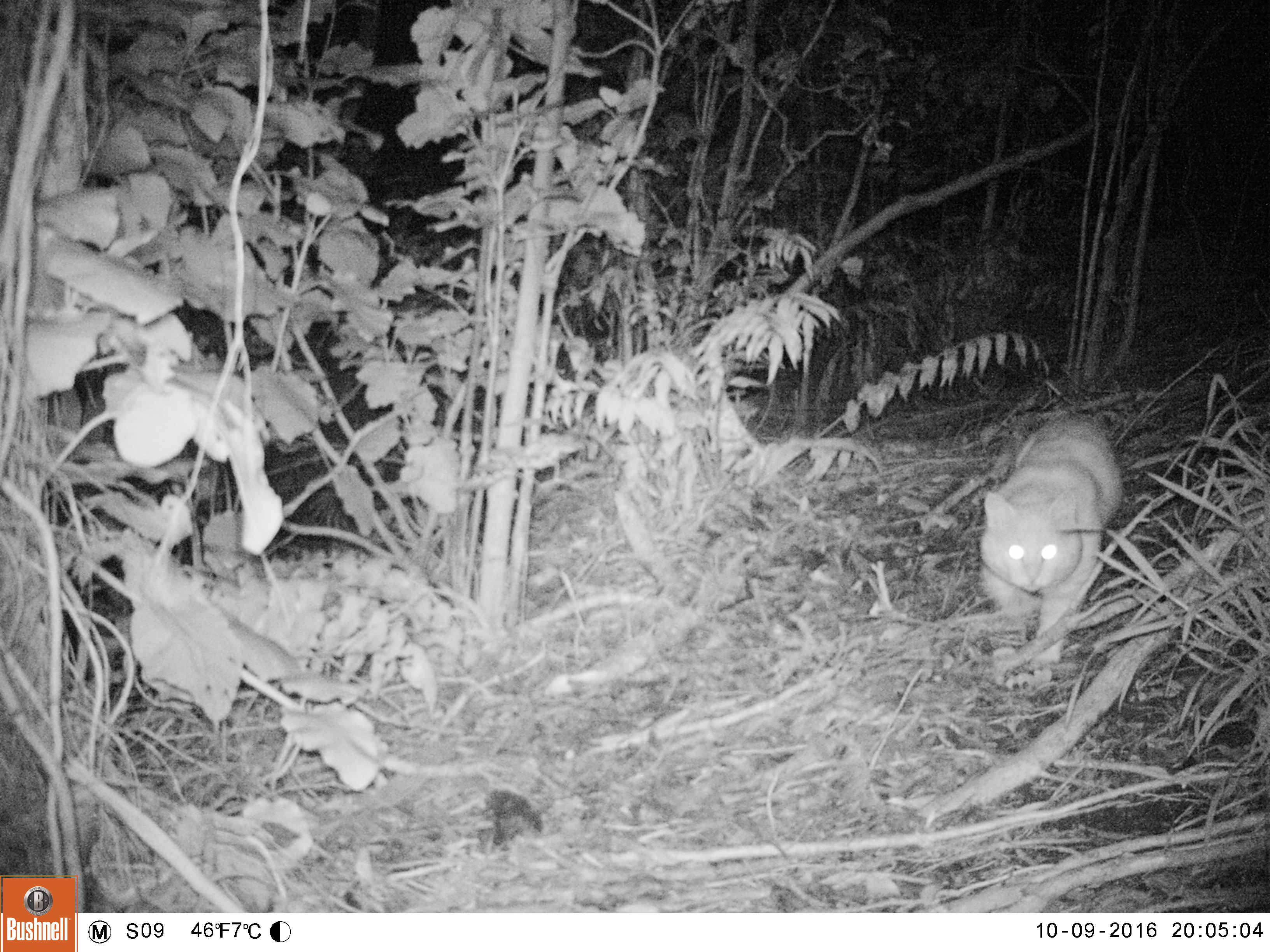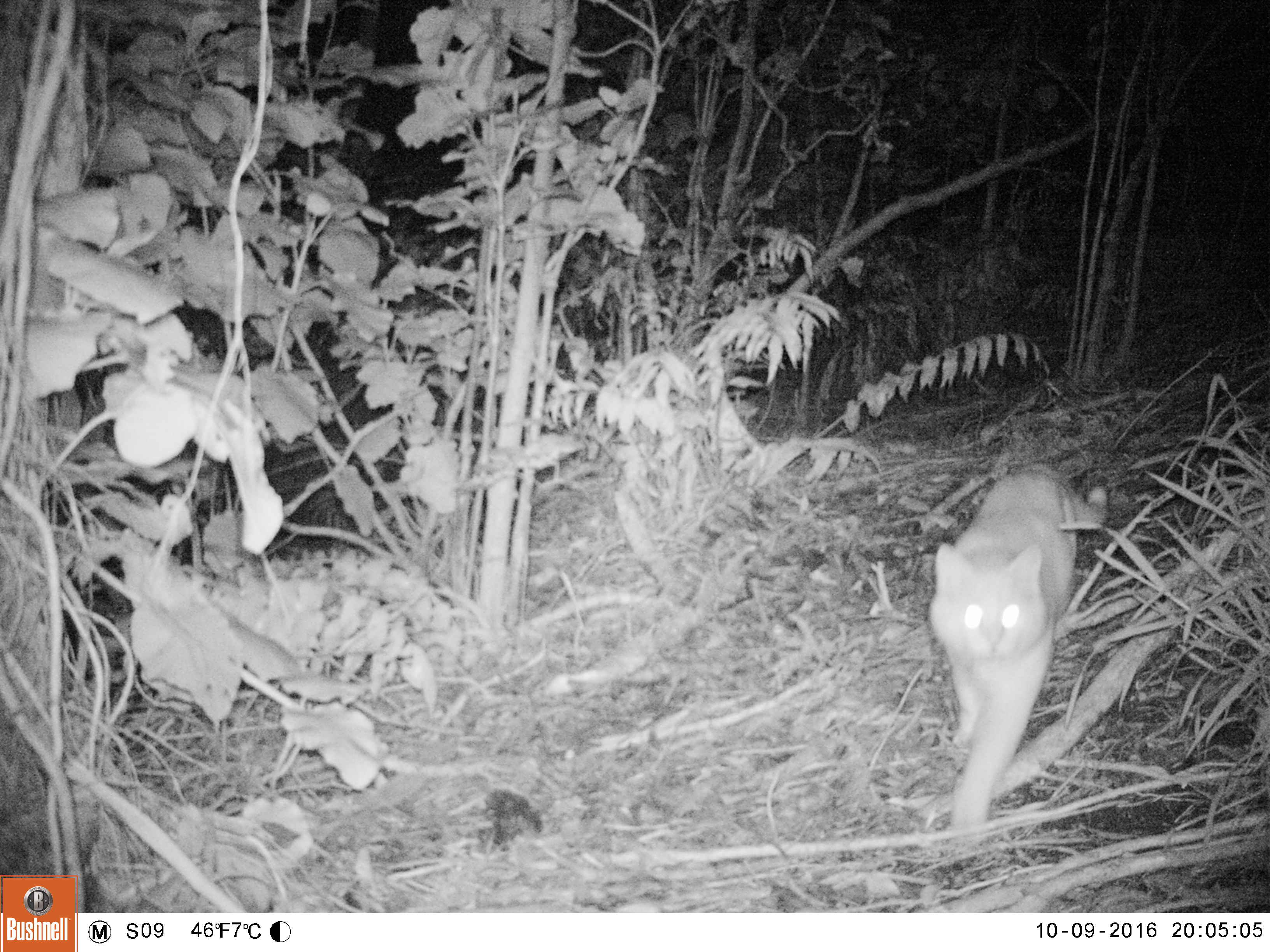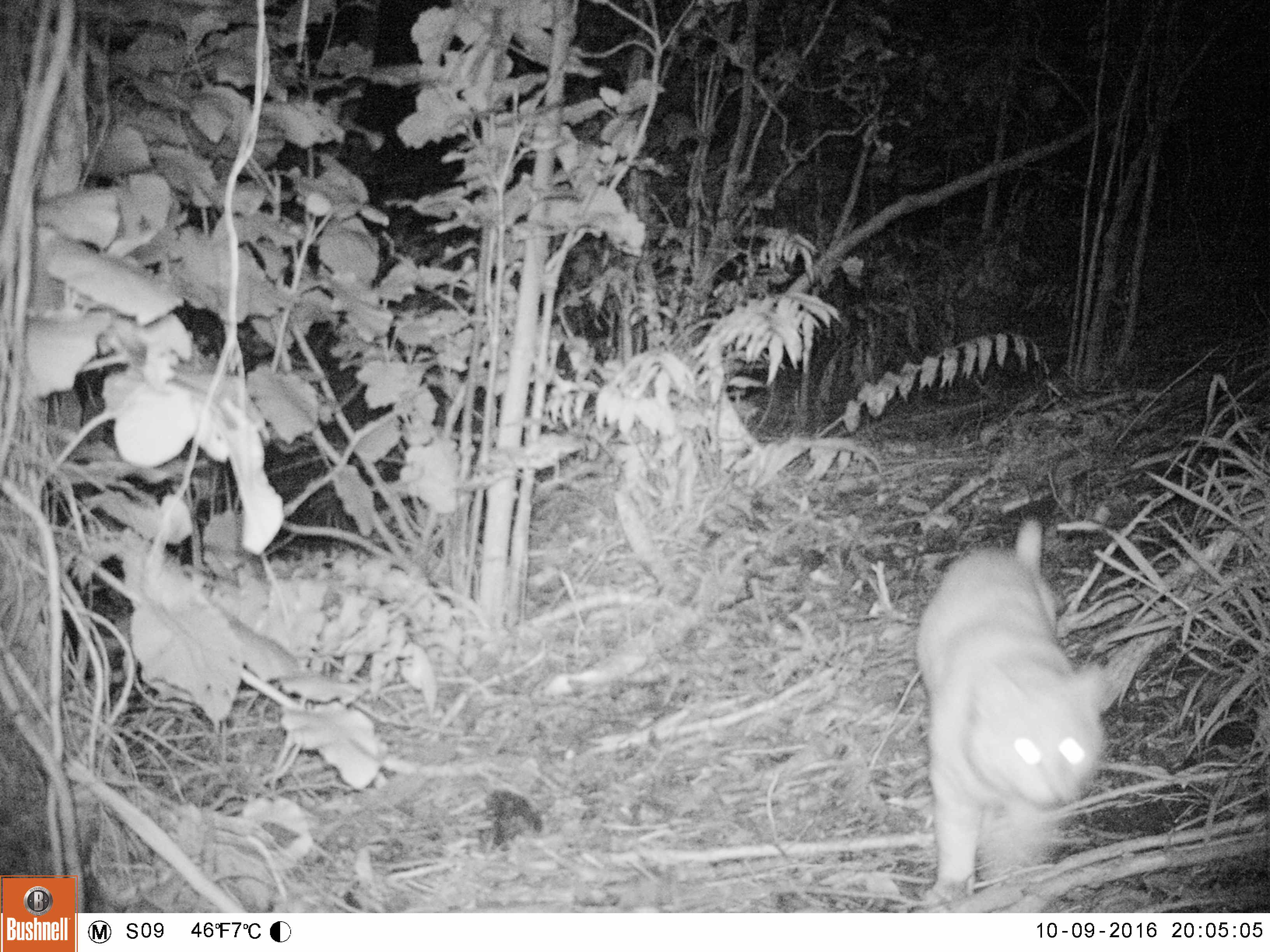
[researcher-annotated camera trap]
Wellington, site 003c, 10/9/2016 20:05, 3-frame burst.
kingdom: Animalia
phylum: Chordata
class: Mammalia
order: Carnivora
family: Felidae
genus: Felis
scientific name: Felis catus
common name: cat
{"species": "cat (Felis catus)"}